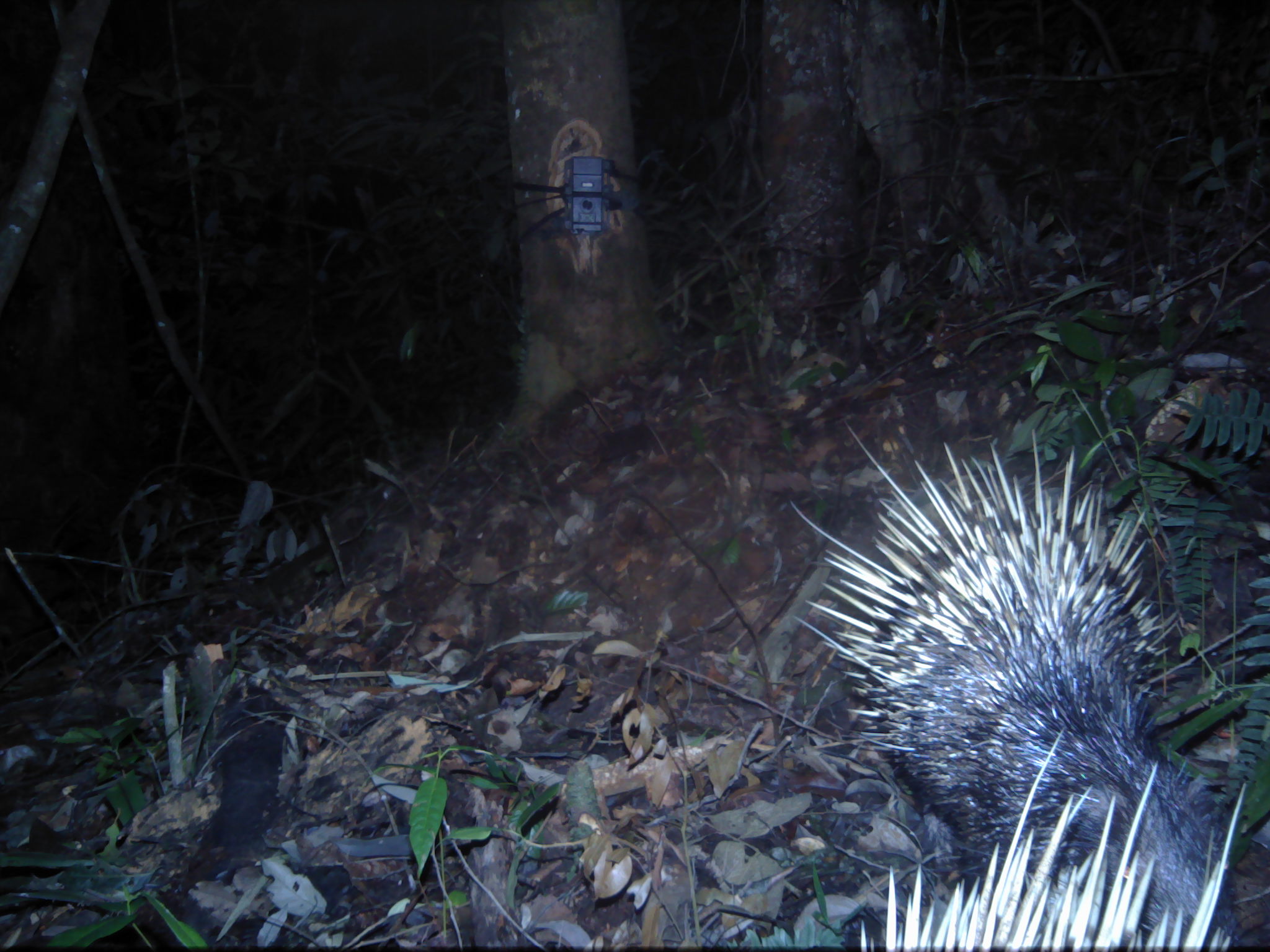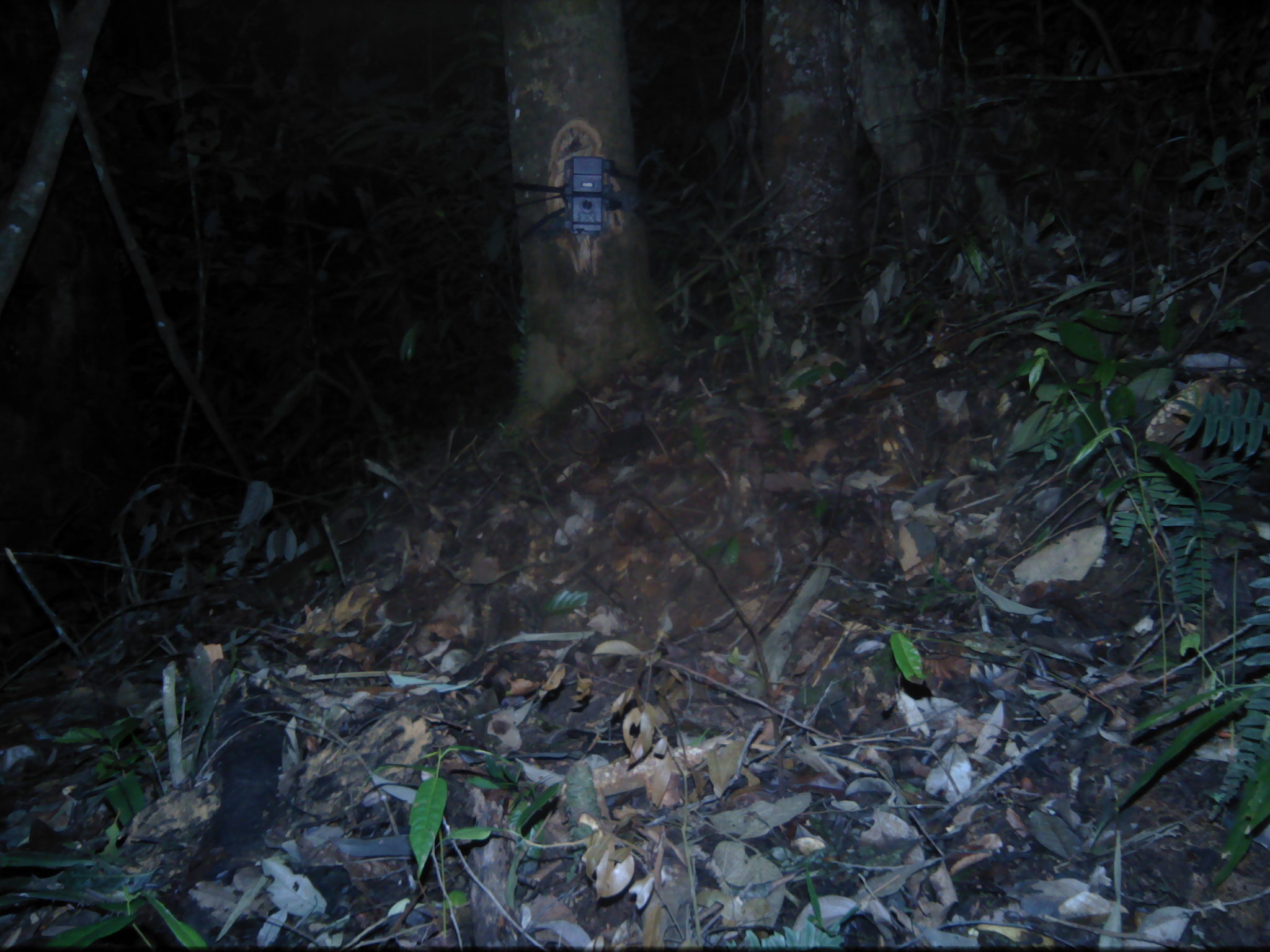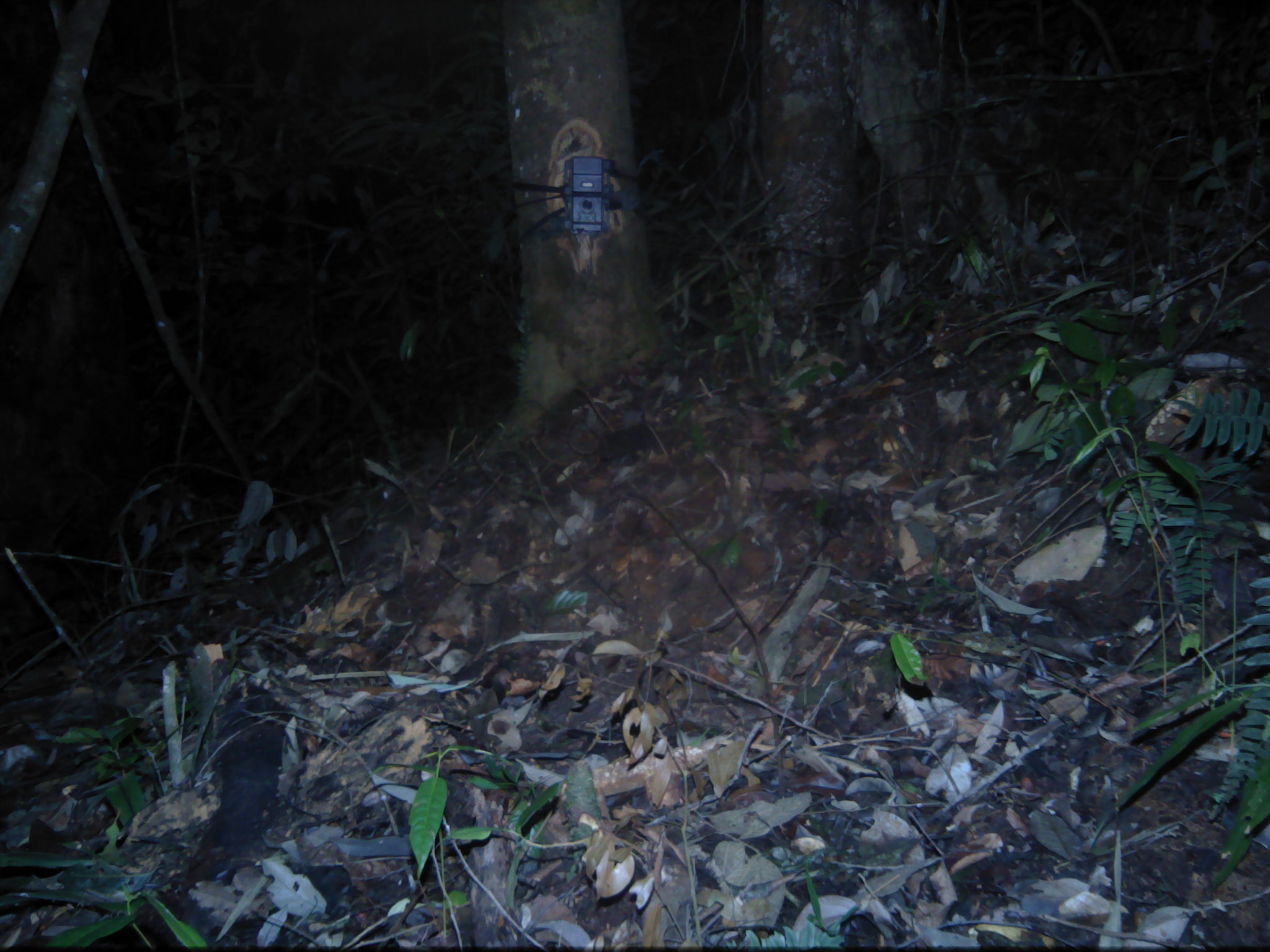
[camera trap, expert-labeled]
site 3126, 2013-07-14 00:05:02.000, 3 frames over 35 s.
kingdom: Animalia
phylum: Chordata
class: Mammalia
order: Rodentia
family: Hystricidae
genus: Hystrix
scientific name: Hystrix brachyura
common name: east asian porcupine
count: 2